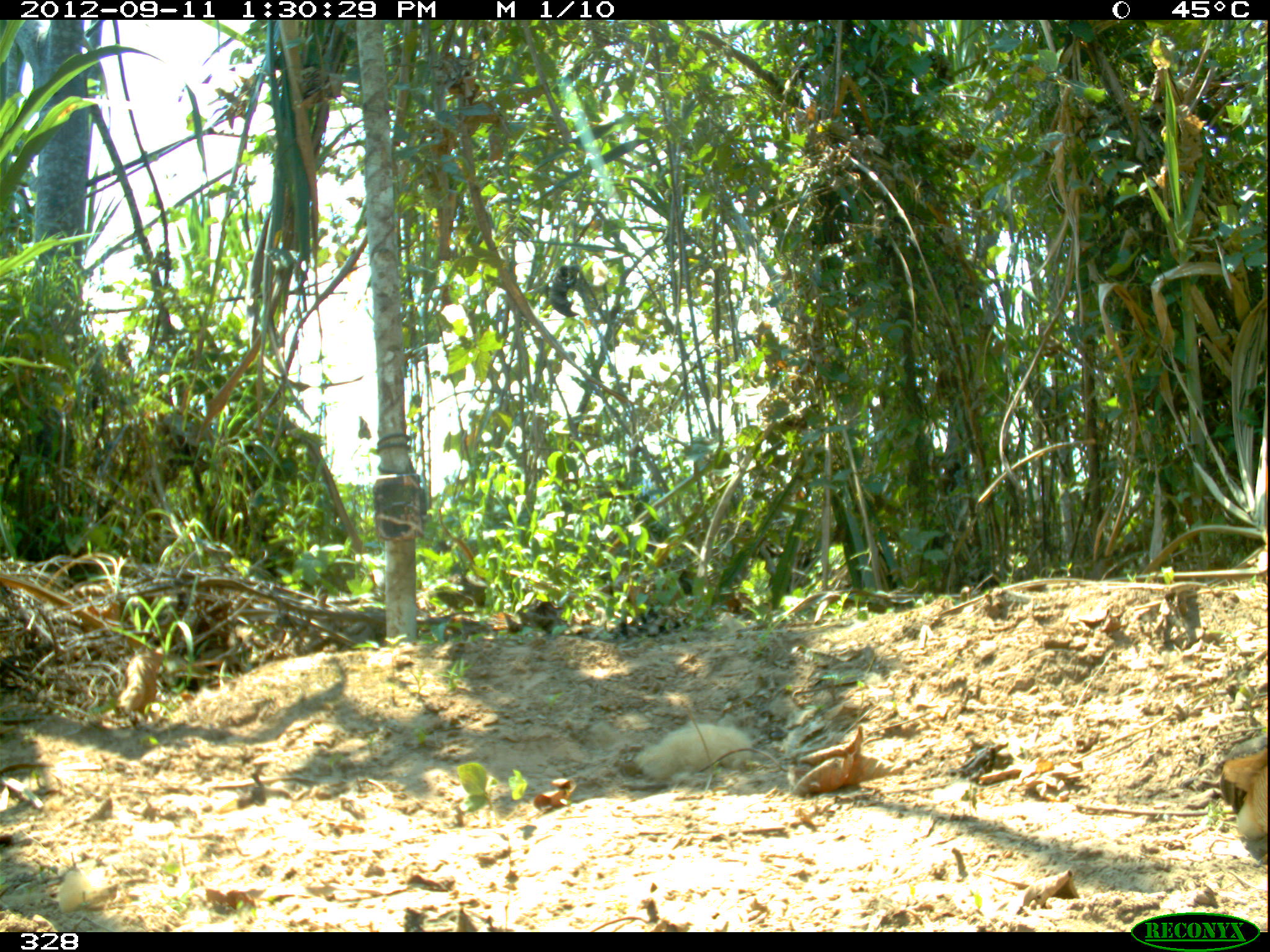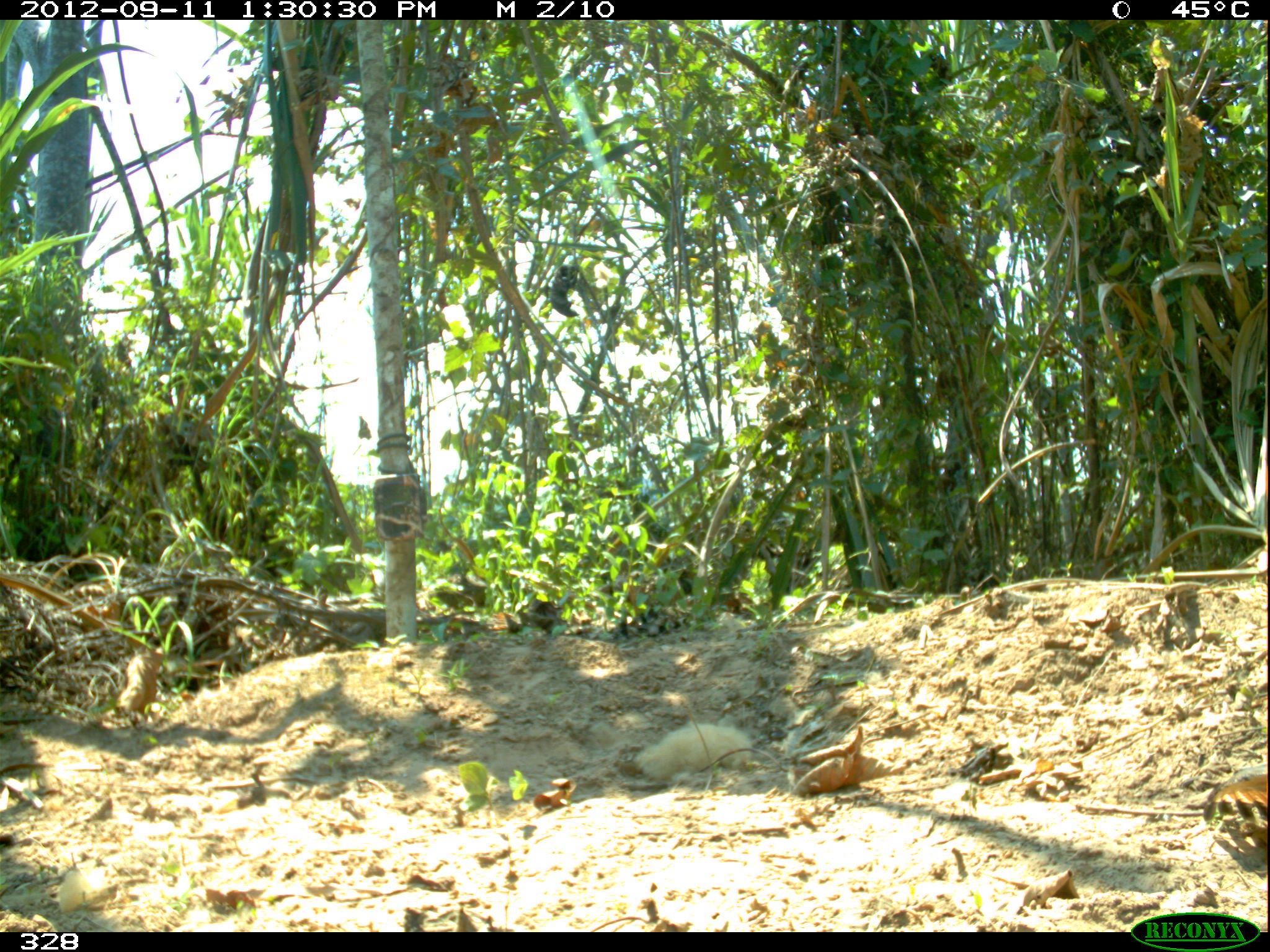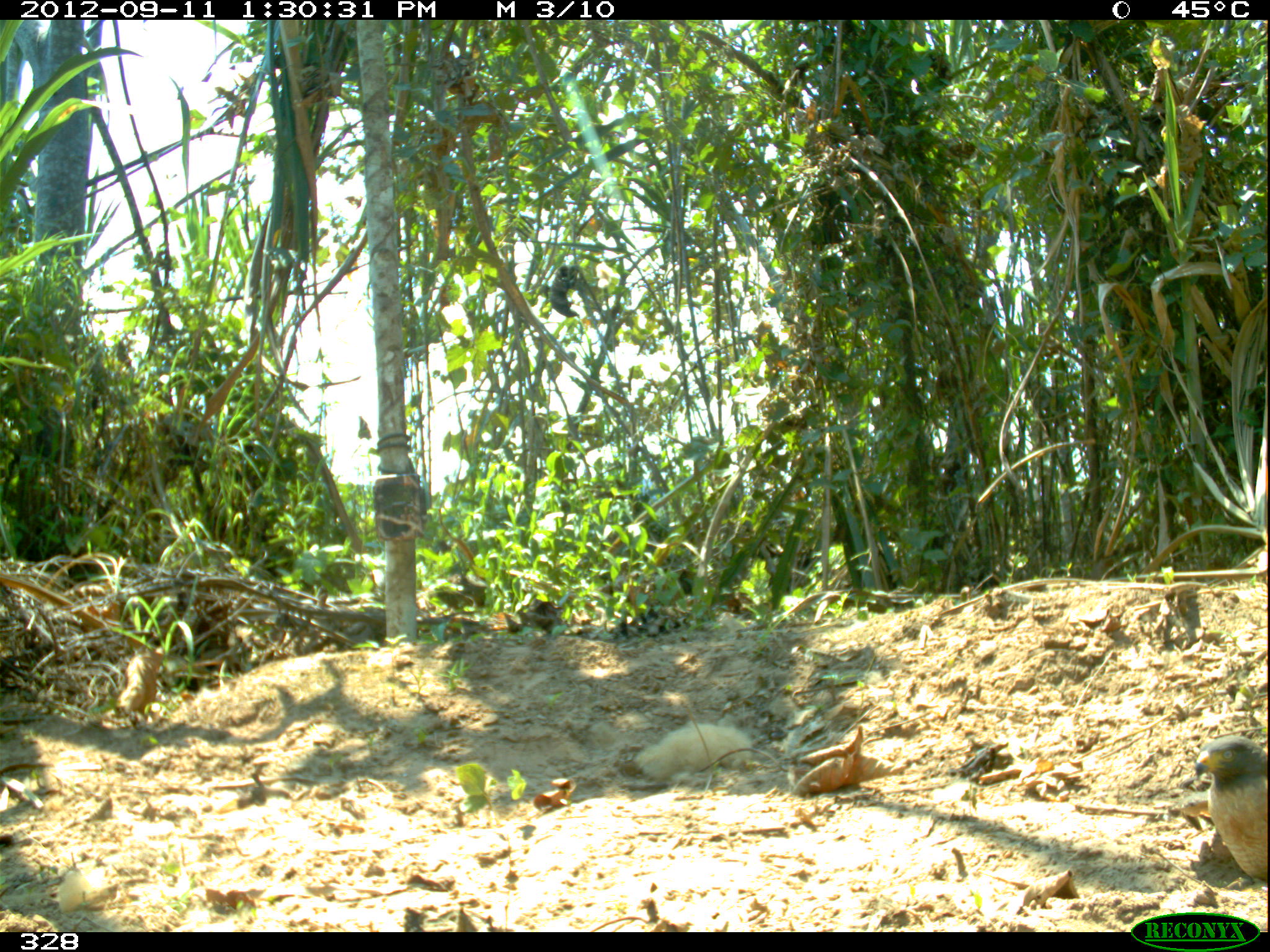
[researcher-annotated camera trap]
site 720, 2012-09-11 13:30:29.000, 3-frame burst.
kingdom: Animalia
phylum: Chordata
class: Aves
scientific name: Aves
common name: bird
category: unknown bird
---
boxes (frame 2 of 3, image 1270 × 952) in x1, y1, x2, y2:
unknown bird: 1204, 764, 1270, 843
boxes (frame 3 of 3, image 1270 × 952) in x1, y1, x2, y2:
unknown bird: 1191, 735, 1268, 883